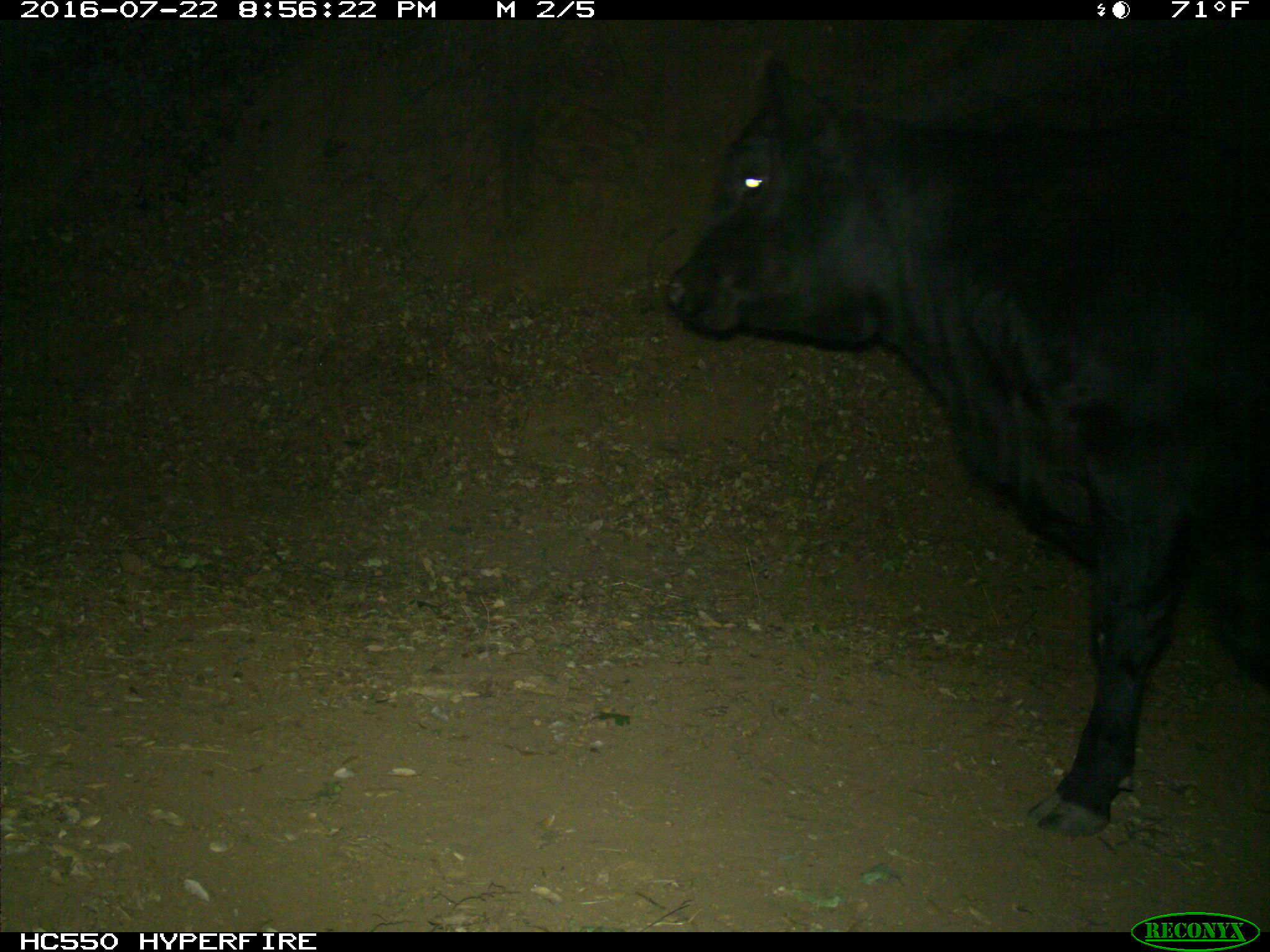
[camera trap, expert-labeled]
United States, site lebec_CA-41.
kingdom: Animalia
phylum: Chordata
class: Mammalia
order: Artiodactyla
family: Bovidae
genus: Bos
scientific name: Bos taurus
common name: domestic cow